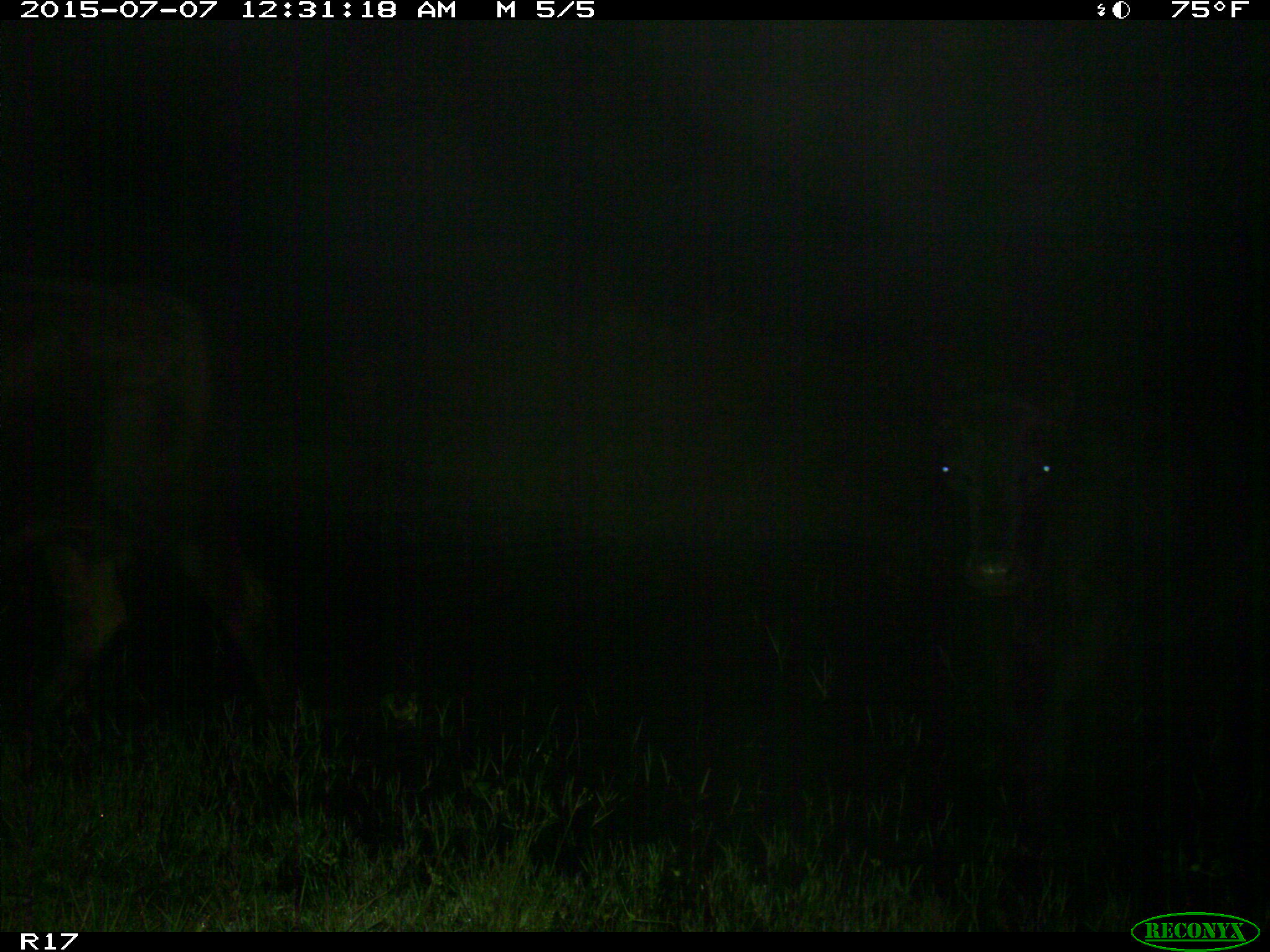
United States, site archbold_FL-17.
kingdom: Animalia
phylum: Chordata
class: Mammalia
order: Artiodactyla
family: Bovidae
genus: Bos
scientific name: Bos taurus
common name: domestic cow